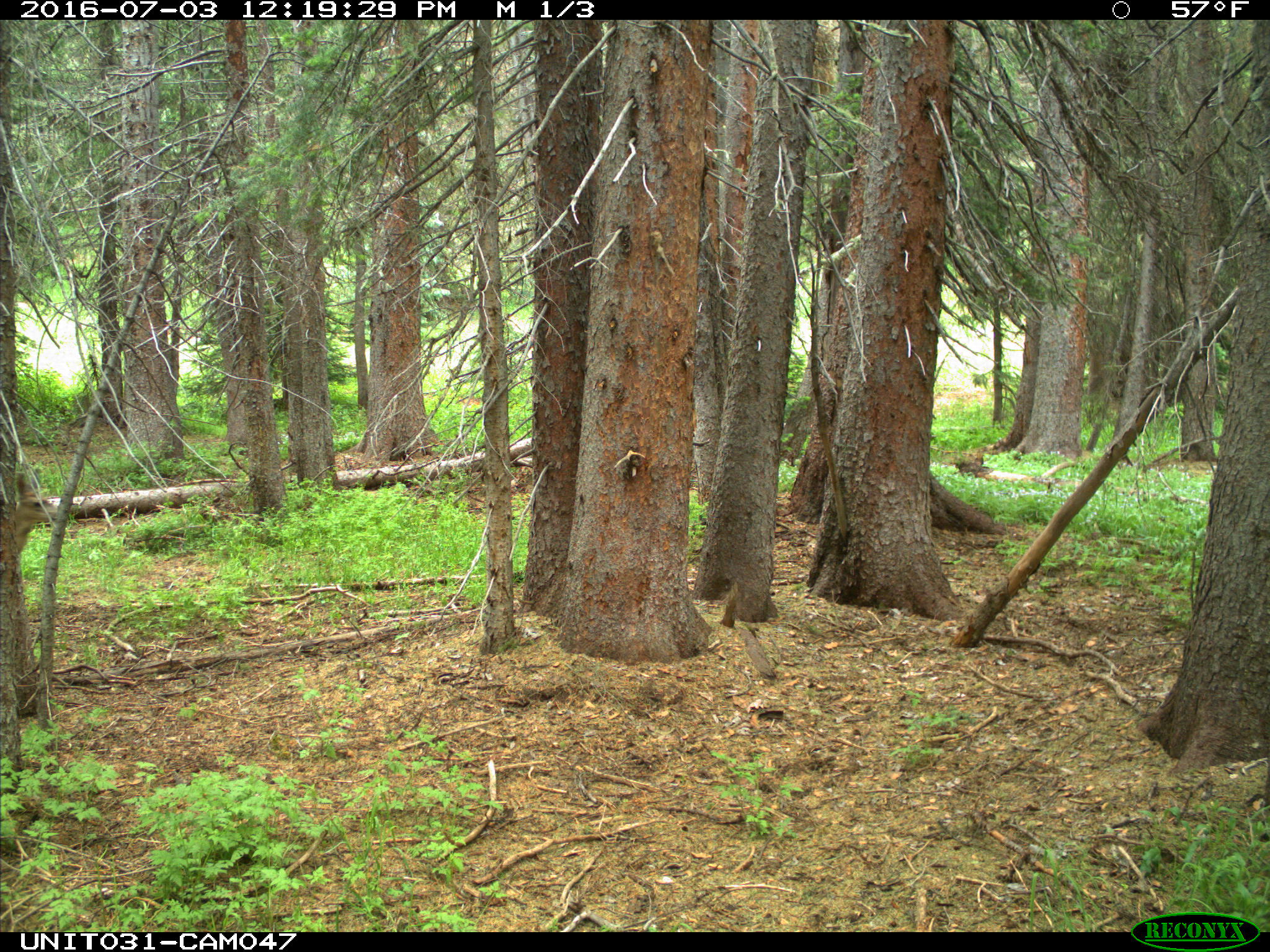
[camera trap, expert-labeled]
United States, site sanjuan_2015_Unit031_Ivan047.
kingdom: Animalia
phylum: Chordata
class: Mammalia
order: Artiodactyla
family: Cervidae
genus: Odocoileus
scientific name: Odocoileus hemionus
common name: mule deer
Odocoileus hemionus (mule deer).